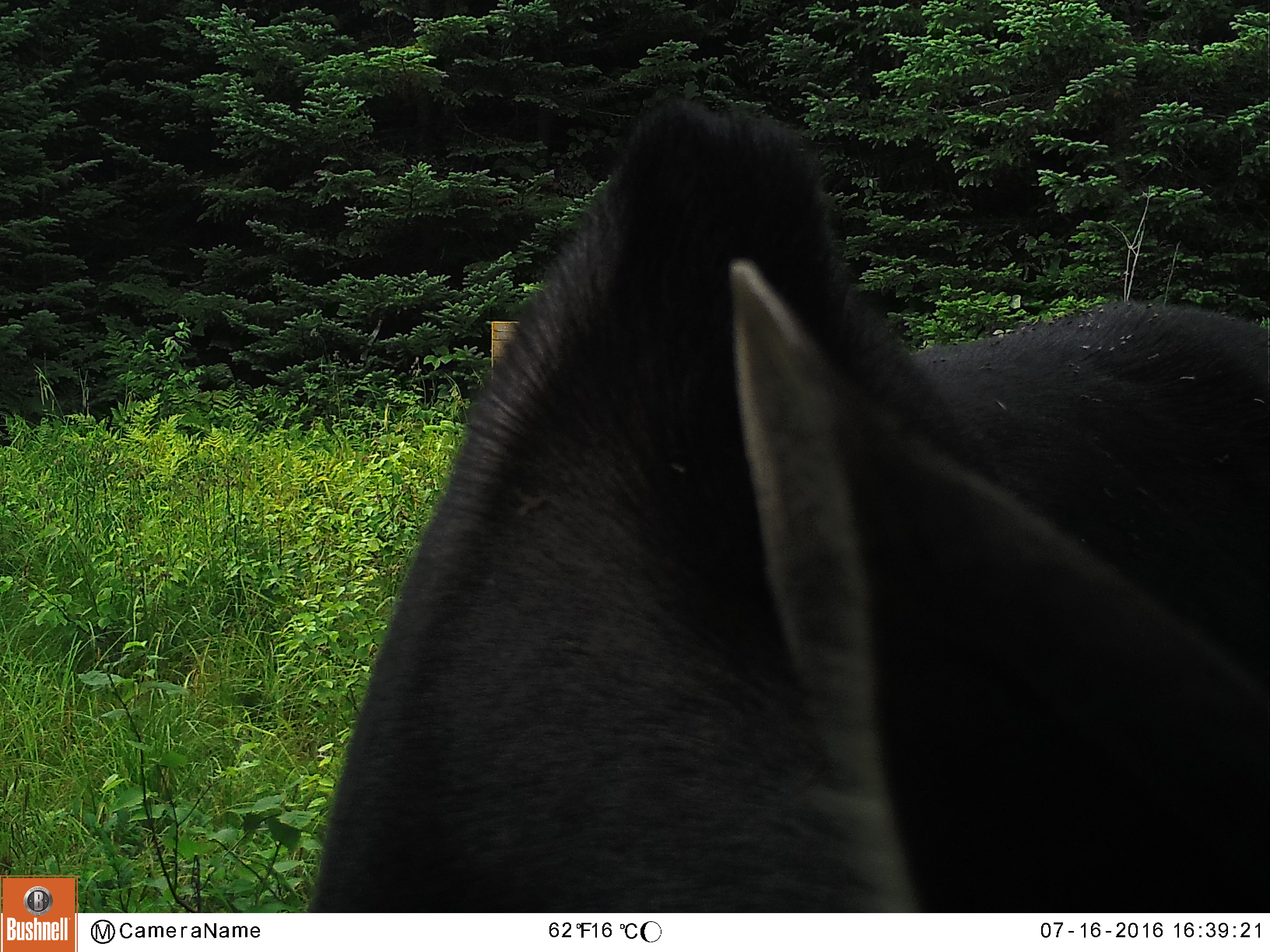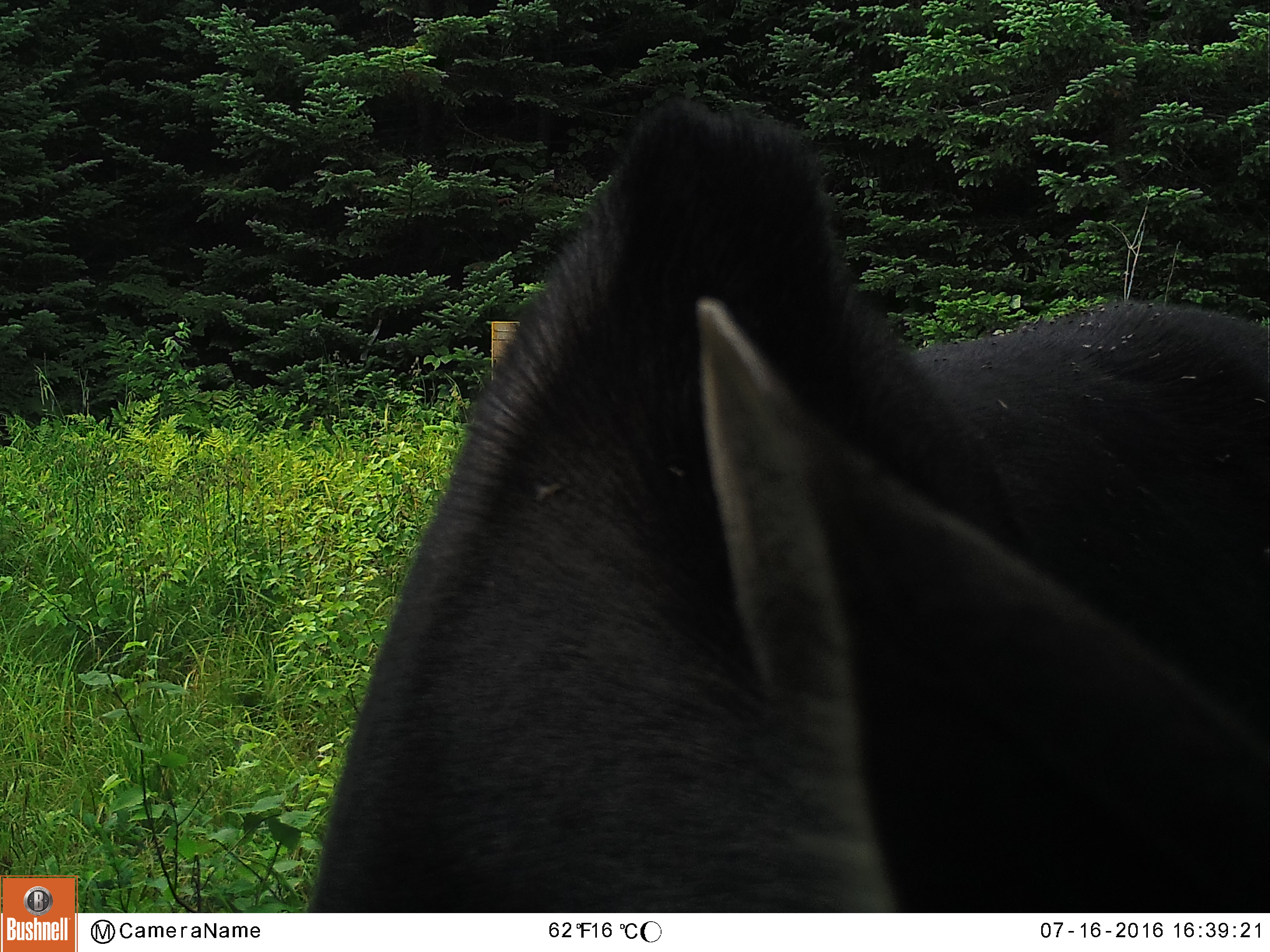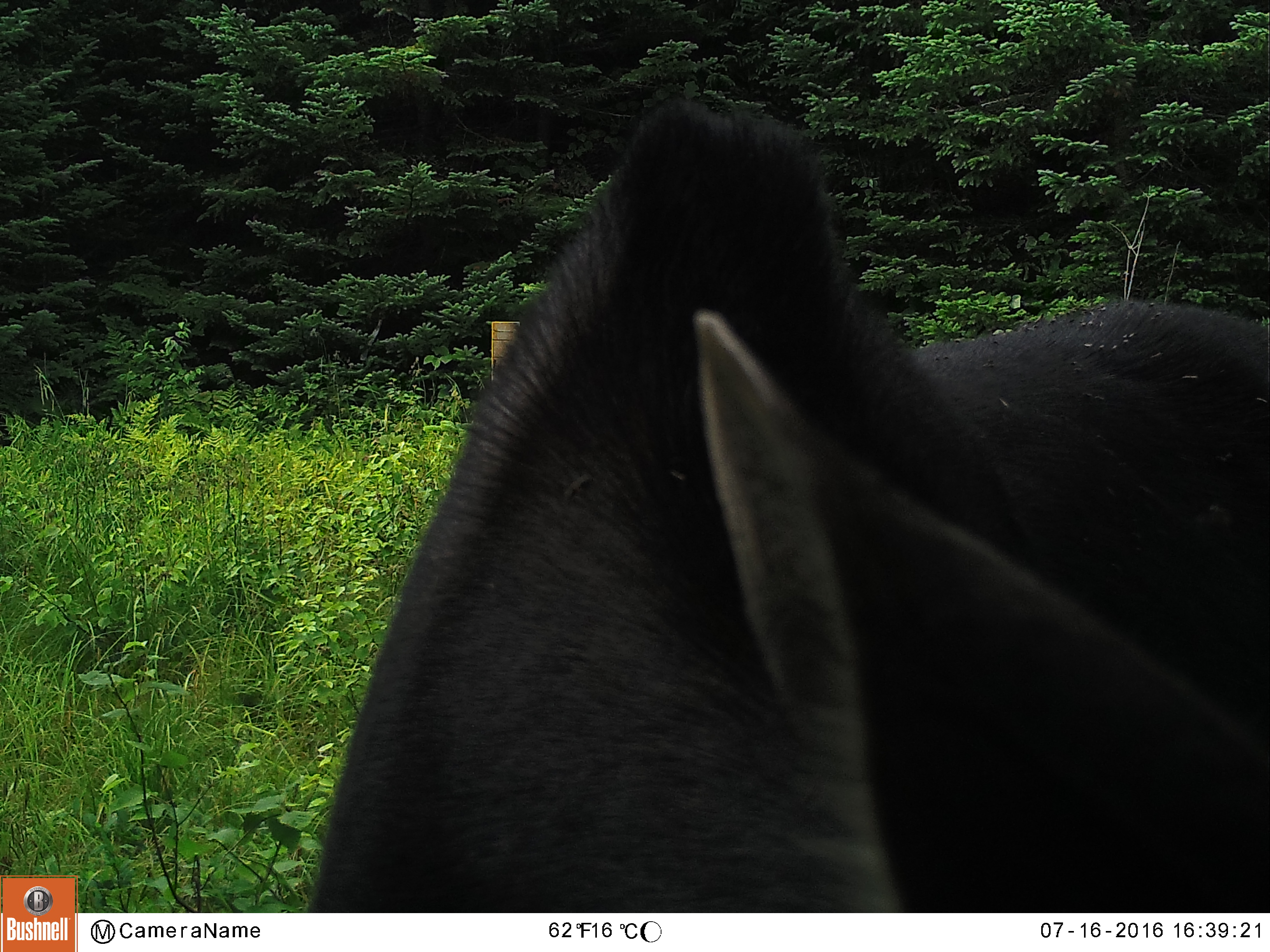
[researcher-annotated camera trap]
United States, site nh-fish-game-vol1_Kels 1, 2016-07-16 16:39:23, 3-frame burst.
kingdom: Animalia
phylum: Chordata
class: Mammalia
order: Artiodactyla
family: Cervidae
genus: Alces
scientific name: Alces alces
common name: moose